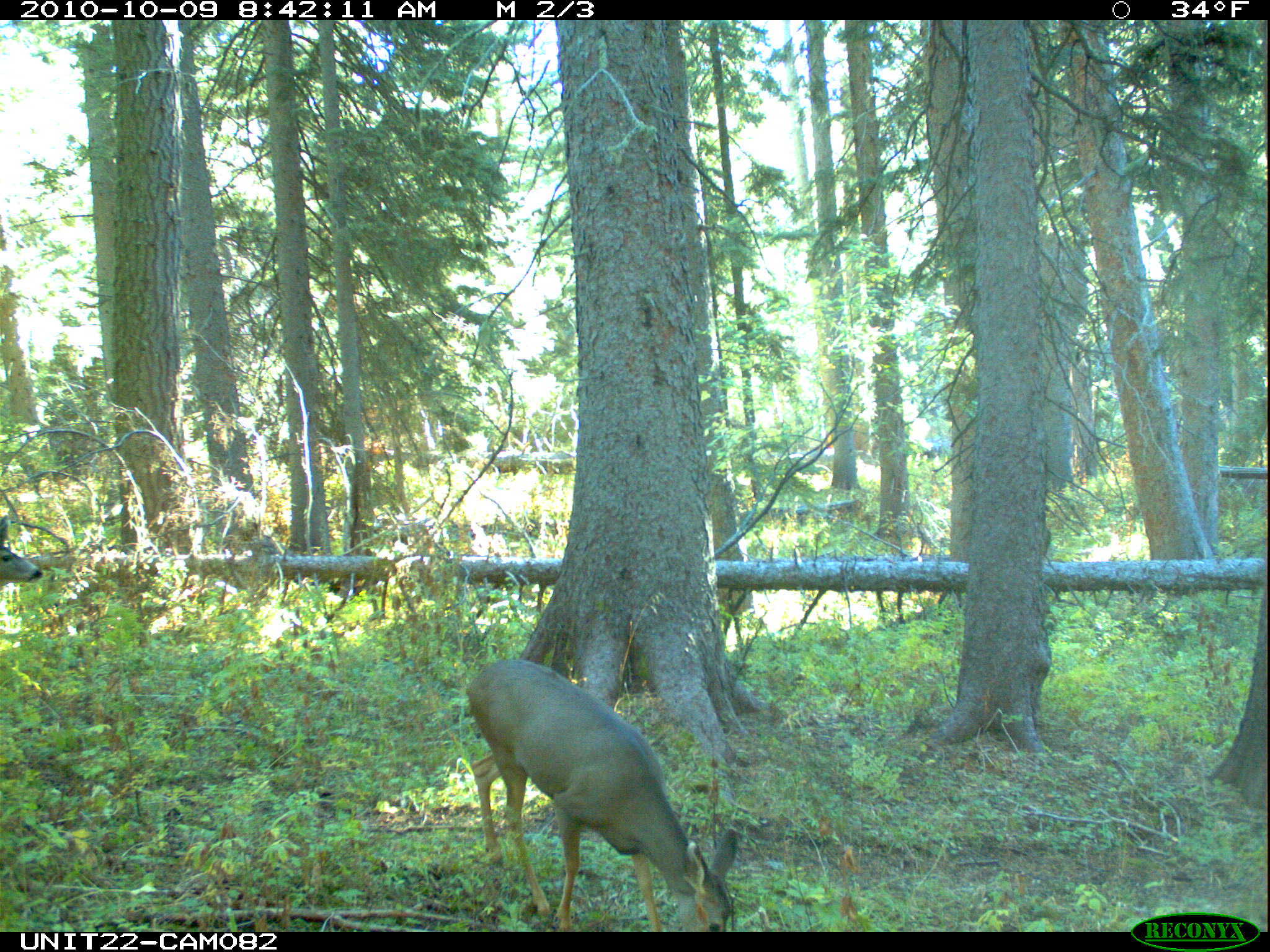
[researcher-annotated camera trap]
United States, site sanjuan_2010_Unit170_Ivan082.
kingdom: Animalia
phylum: Chordata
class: Mammalia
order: Artiodactyla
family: Cervidae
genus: Odocoileus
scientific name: Odocoileus hemionus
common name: mule deer